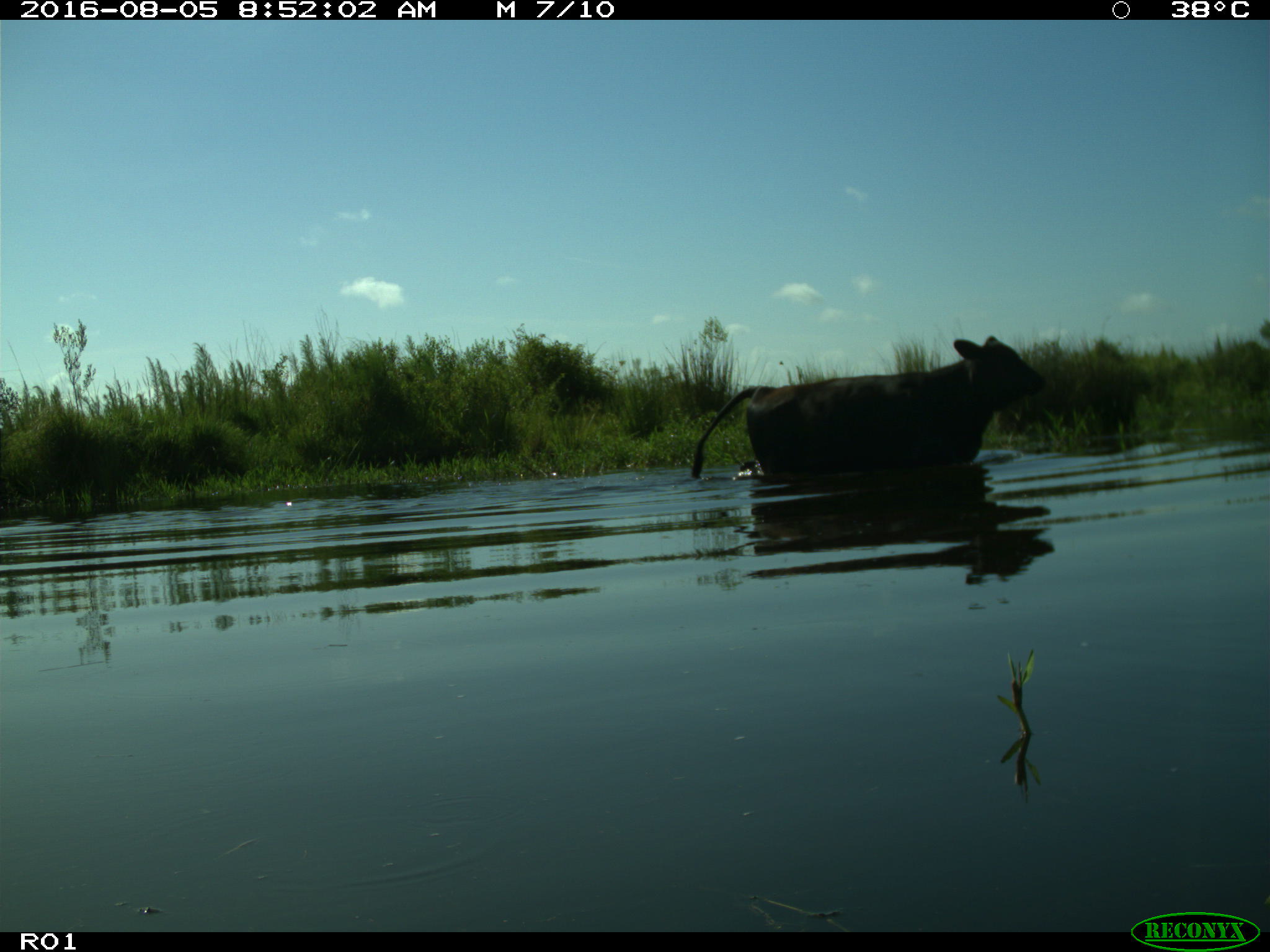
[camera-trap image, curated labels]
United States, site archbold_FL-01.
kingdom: Animalia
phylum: Chordata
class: Mammalia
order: Artiodactyla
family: Bovidae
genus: Bos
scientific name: Bos taurus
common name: domestic cow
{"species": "Bos taurus (domestic cow)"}